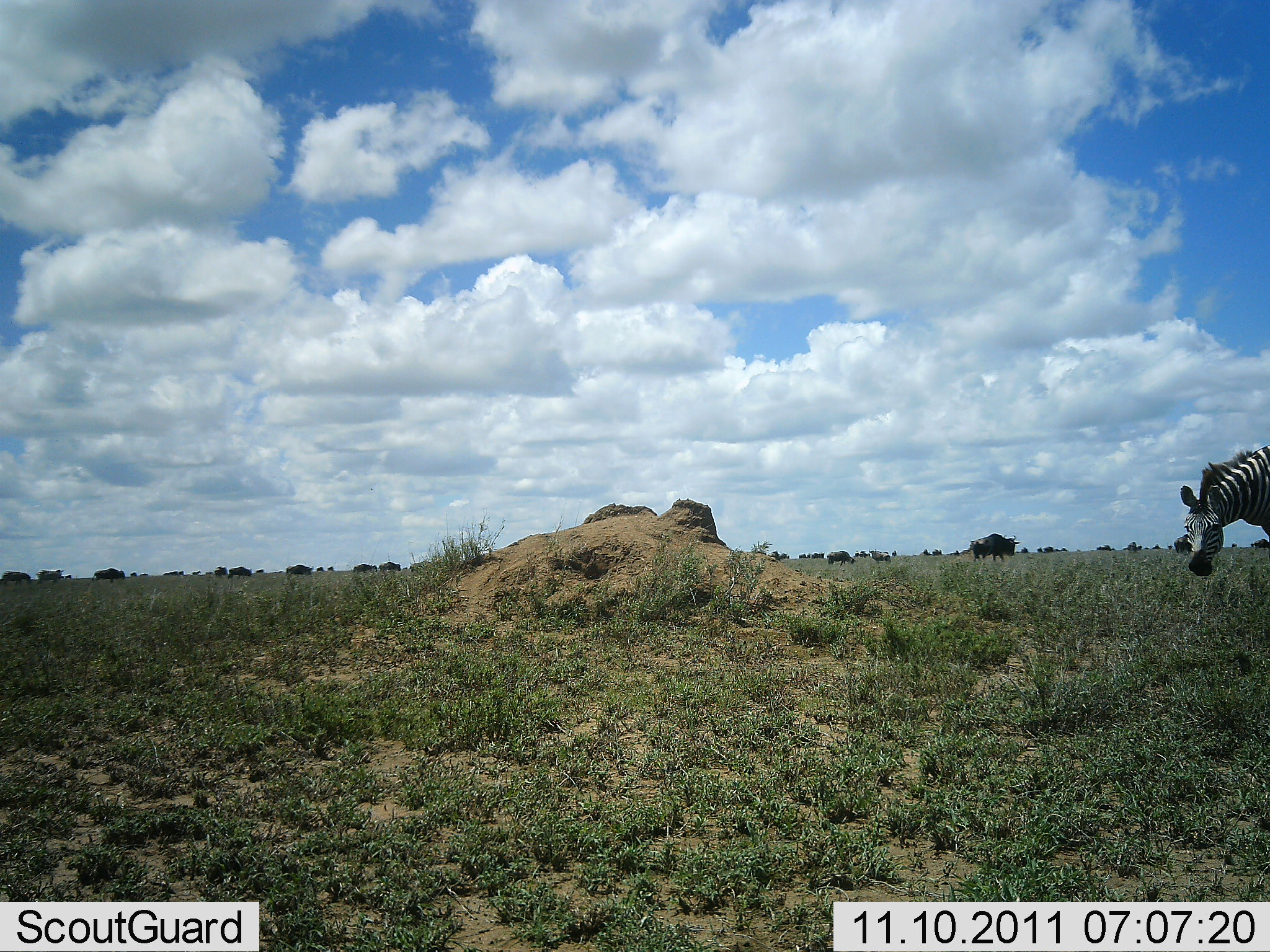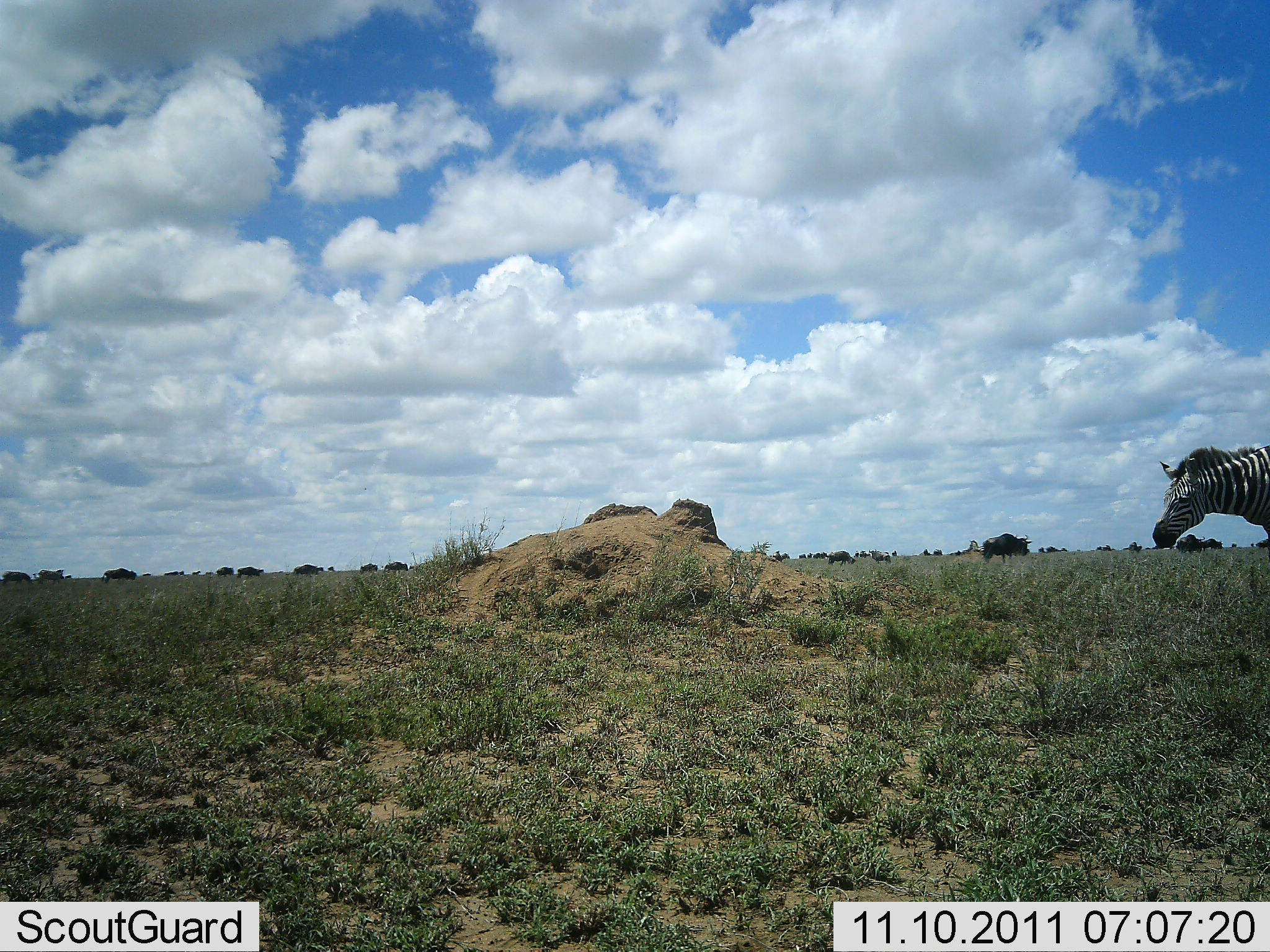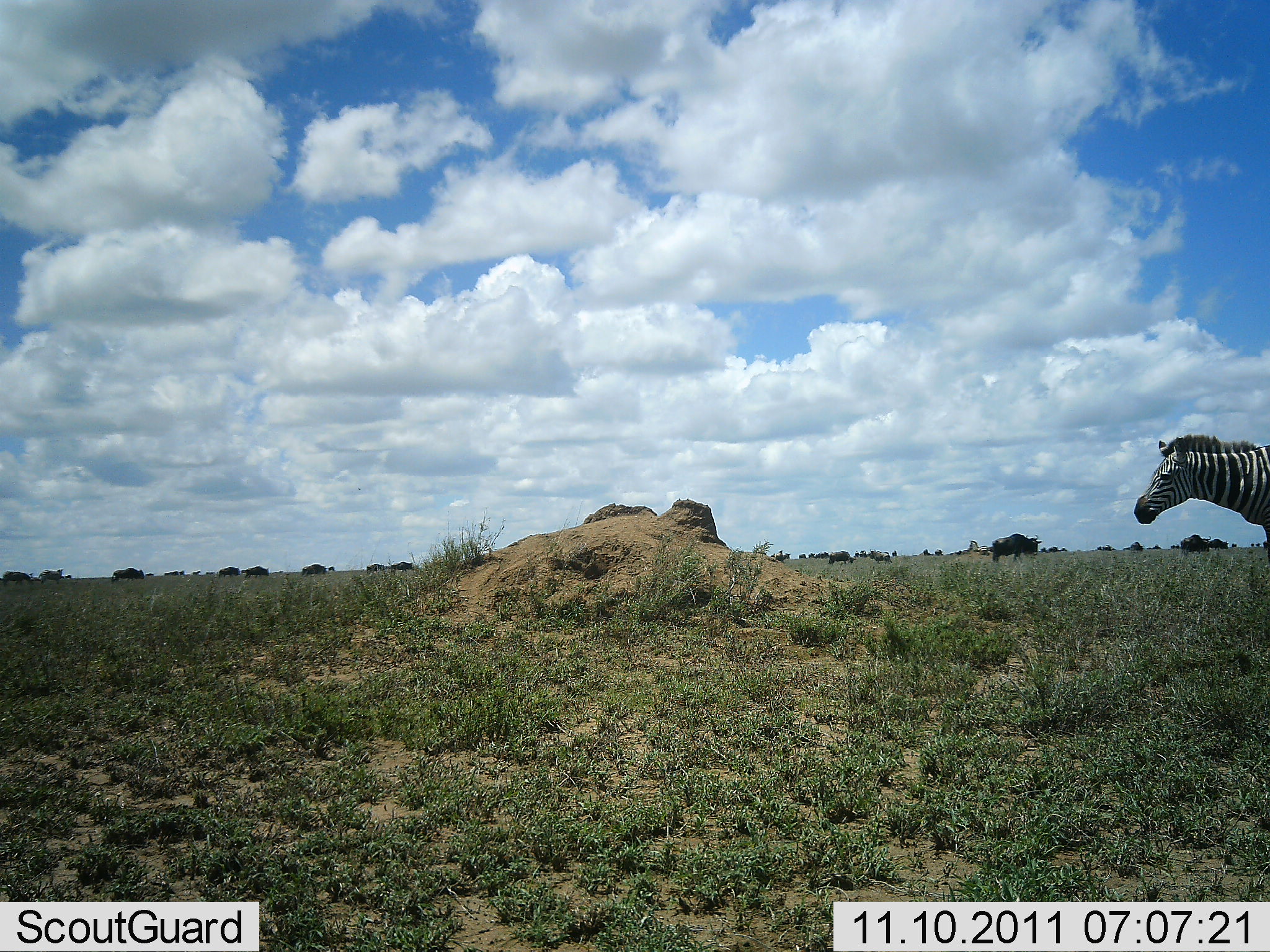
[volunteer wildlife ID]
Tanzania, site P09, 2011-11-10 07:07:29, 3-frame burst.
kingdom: Animalia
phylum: Chordata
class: Mammalia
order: Artiodactyla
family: Bovidae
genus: Connochaetes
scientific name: Connochaetes taurinus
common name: blue wildebeest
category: wildebeest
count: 11-50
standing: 27%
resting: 0%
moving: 73%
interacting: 0%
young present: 0%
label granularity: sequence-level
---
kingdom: Animalia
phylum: Chordata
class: Mammalia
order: Perissodactyla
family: Equidae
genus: Equus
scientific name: Equus quagga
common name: plains zebra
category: zebra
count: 1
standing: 55%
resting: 0%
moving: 18%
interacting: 5%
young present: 0%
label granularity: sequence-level